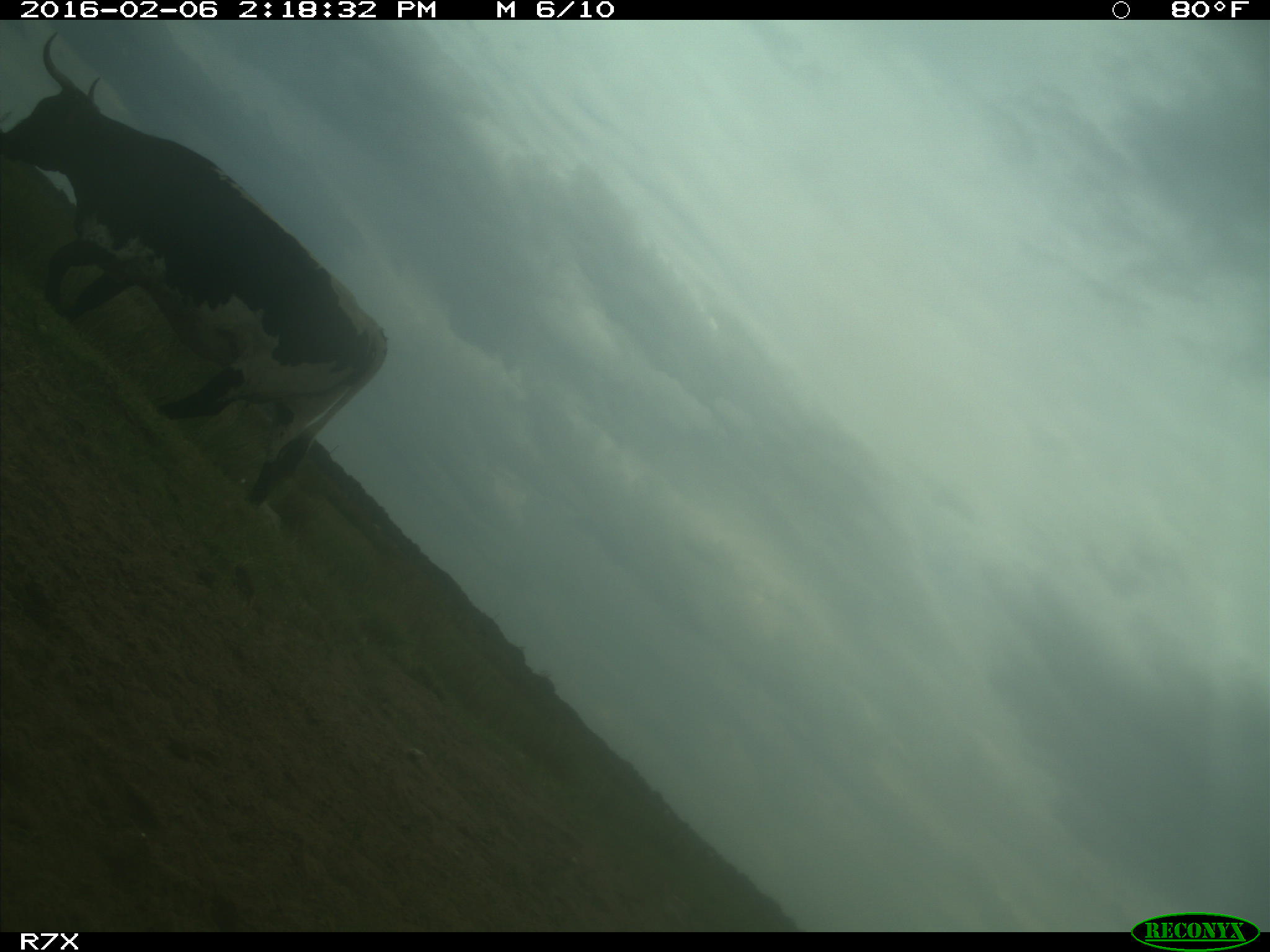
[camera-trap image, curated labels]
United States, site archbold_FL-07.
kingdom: Animalia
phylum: Chordata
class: Mammalia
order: Artiodactyla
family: Bovidae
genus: Bos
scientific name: Bos taurus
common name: domestic cow